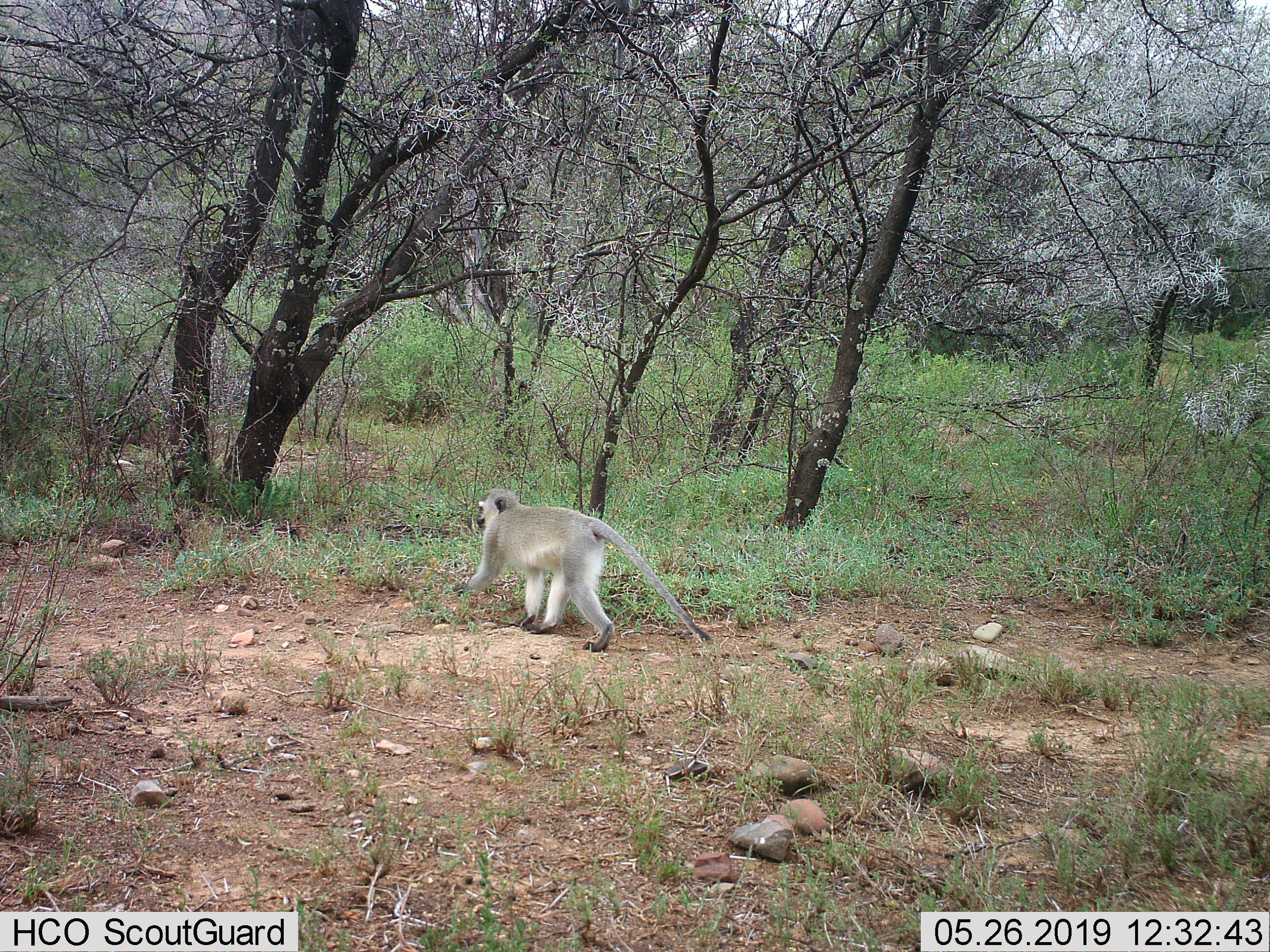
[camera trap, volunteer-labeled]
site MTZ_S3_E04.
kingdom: Animalia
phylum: Chordata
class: Mammalia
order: Primates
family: Cercopithecidae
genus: Chlorocebus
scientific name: Chlorocebus pygerythrus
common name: vervet monkey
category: monkeyvervet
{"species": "monkeyvervet (vervet monkey) (Chlorocebus pygerythrus)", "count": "1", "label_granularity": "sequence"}